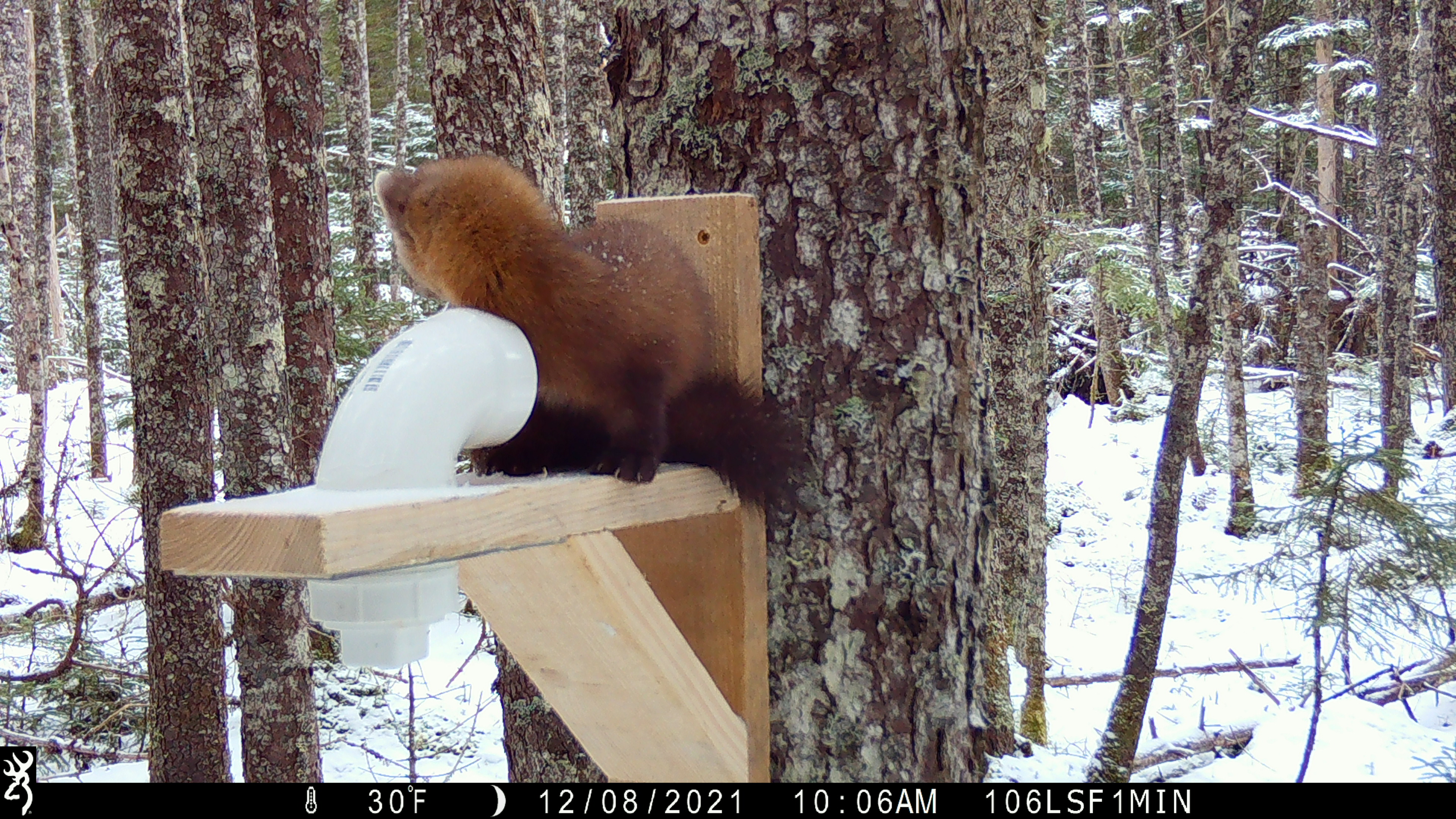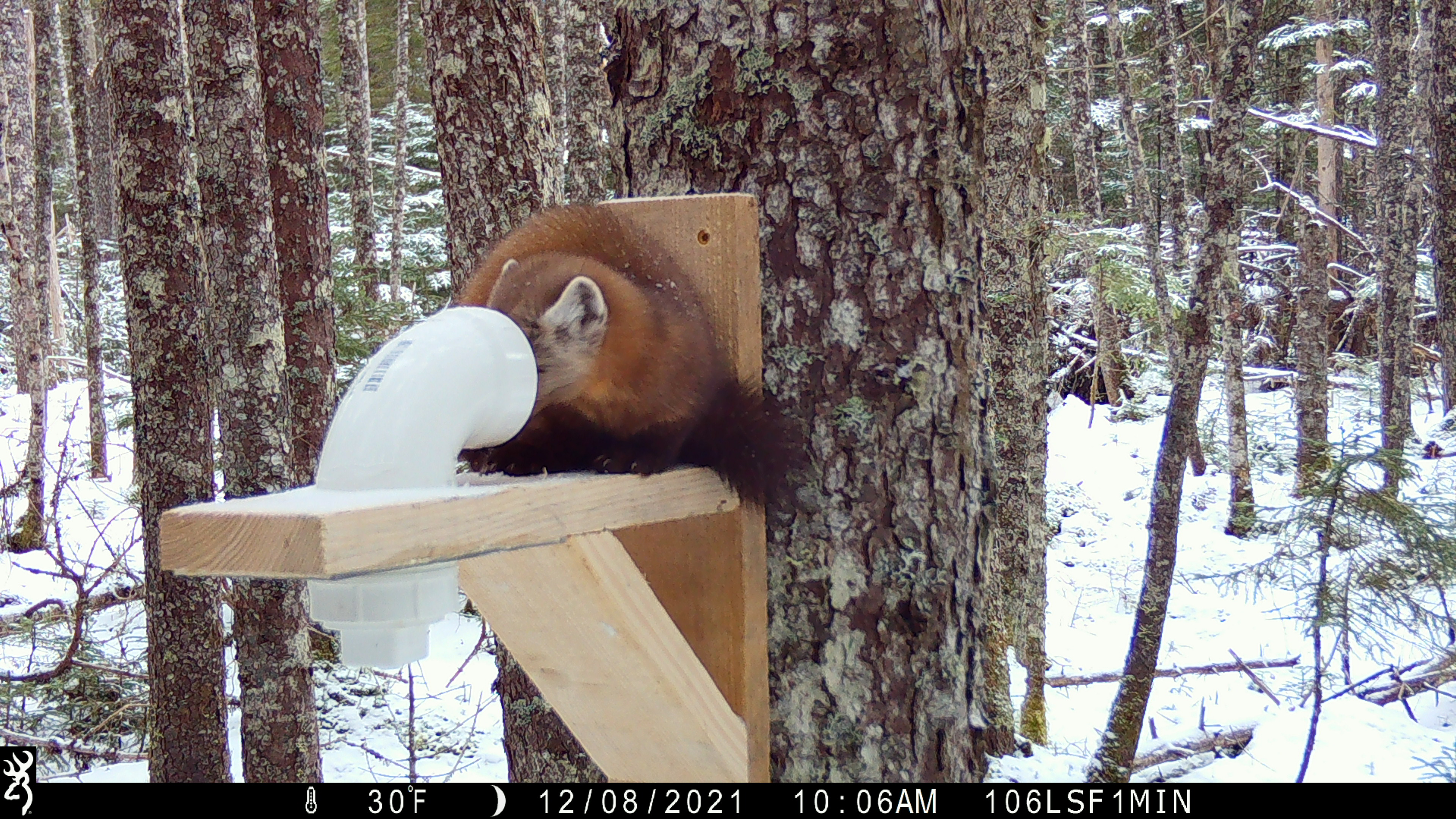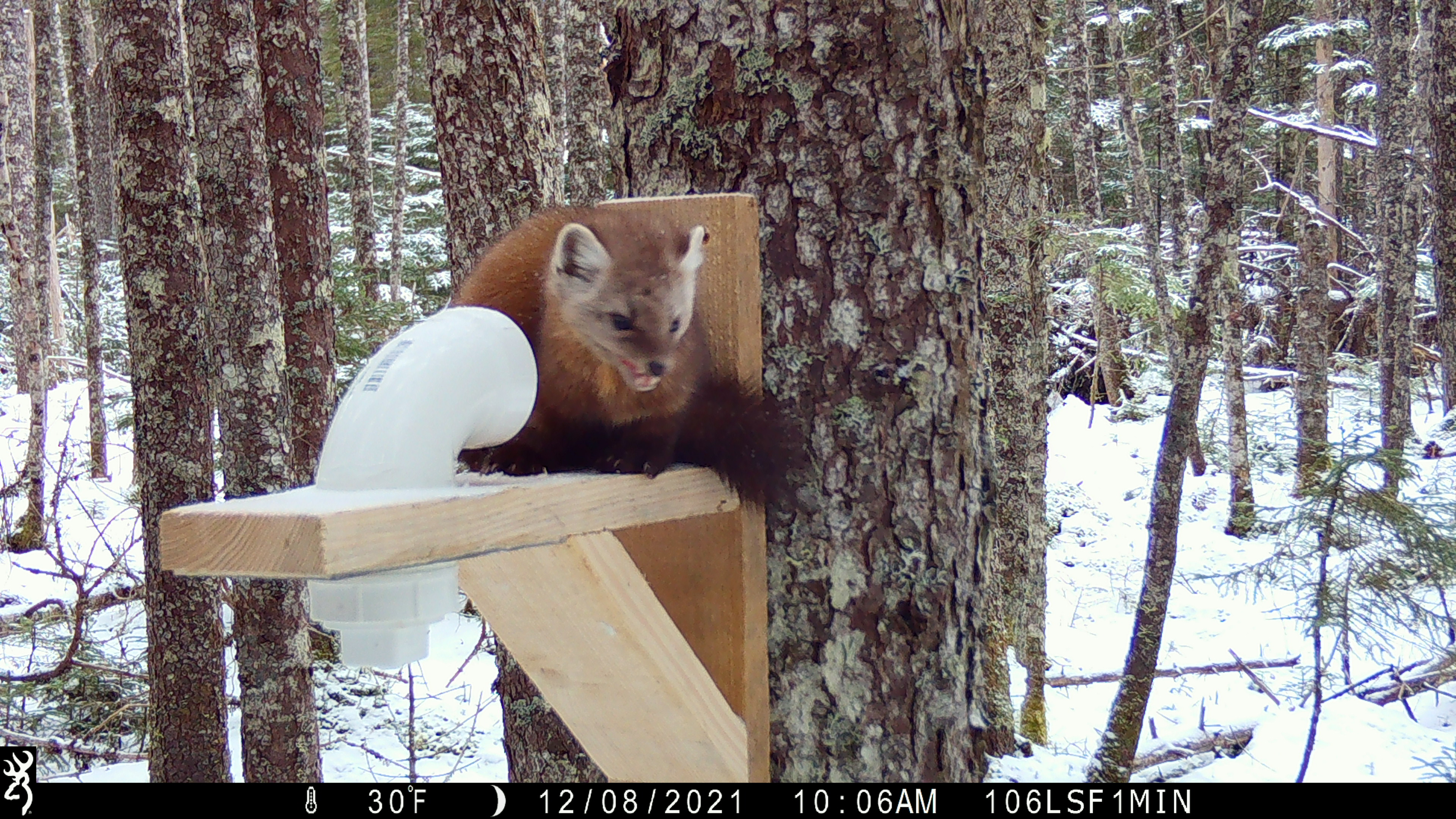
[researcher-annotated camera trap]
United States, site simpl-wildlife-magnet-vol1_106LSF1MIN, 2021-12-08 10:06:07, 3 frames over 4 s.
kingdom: Animalia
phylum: Chordata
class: Mammalia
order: Carnivora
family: Mustelidae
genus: Martes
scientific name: Martes americana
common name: american marten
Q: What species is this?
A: American marten (Martes americana).